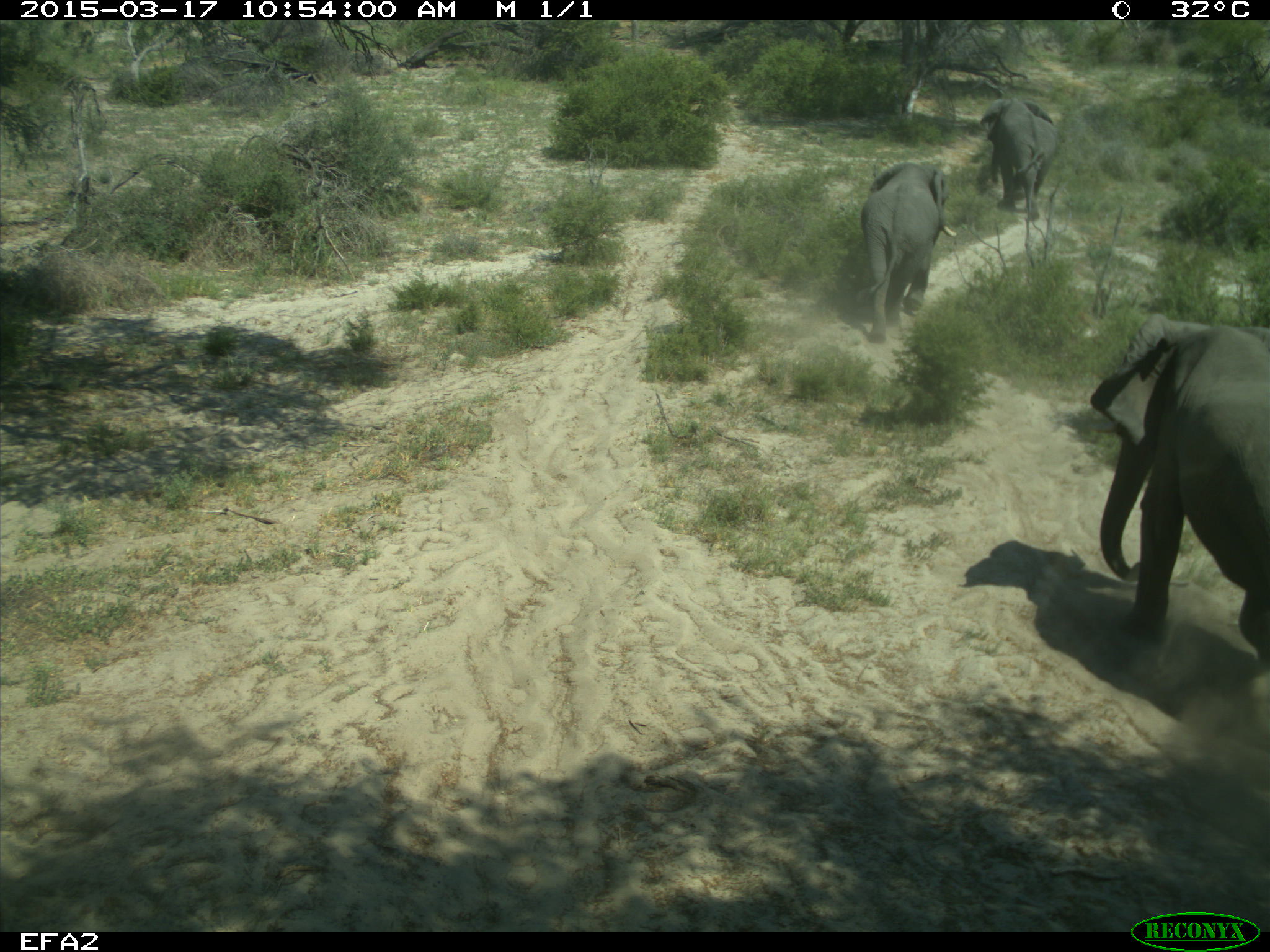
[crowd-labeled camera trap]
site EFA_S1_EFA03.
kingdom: Animalia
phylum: Chordata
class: Mammalia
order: Proboscidea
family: Elephantidae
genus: Loxodonta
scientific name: Loxodonta africana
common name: african bush elephant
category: elephant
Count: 3.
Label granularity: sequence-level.